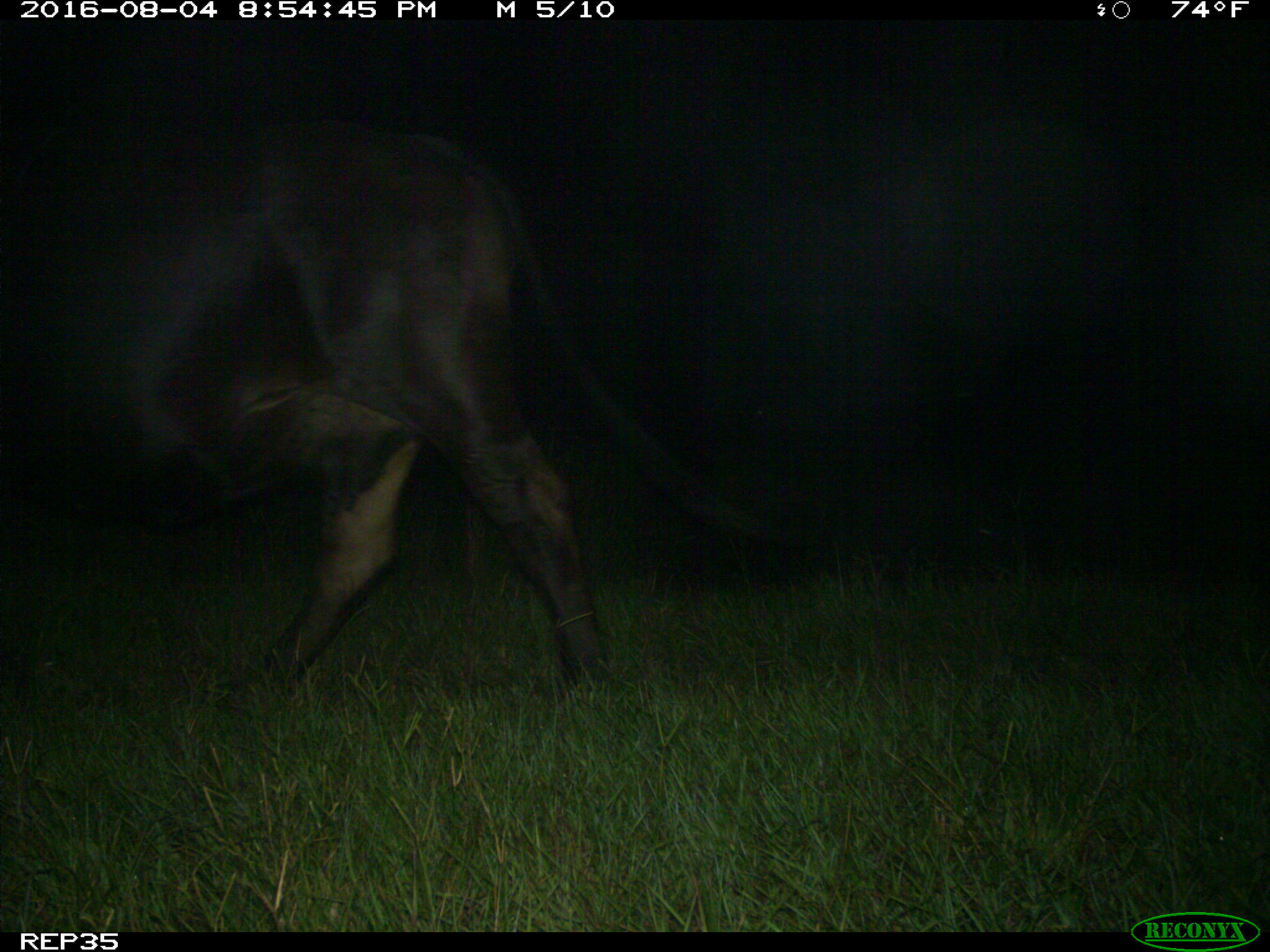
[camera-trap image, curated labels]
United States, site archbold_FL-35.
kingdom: Animalia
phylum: Chordata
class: Mammalia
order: Artiodactyla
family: Bovidae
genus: Bos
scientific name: Bos taurus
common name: domestic cow